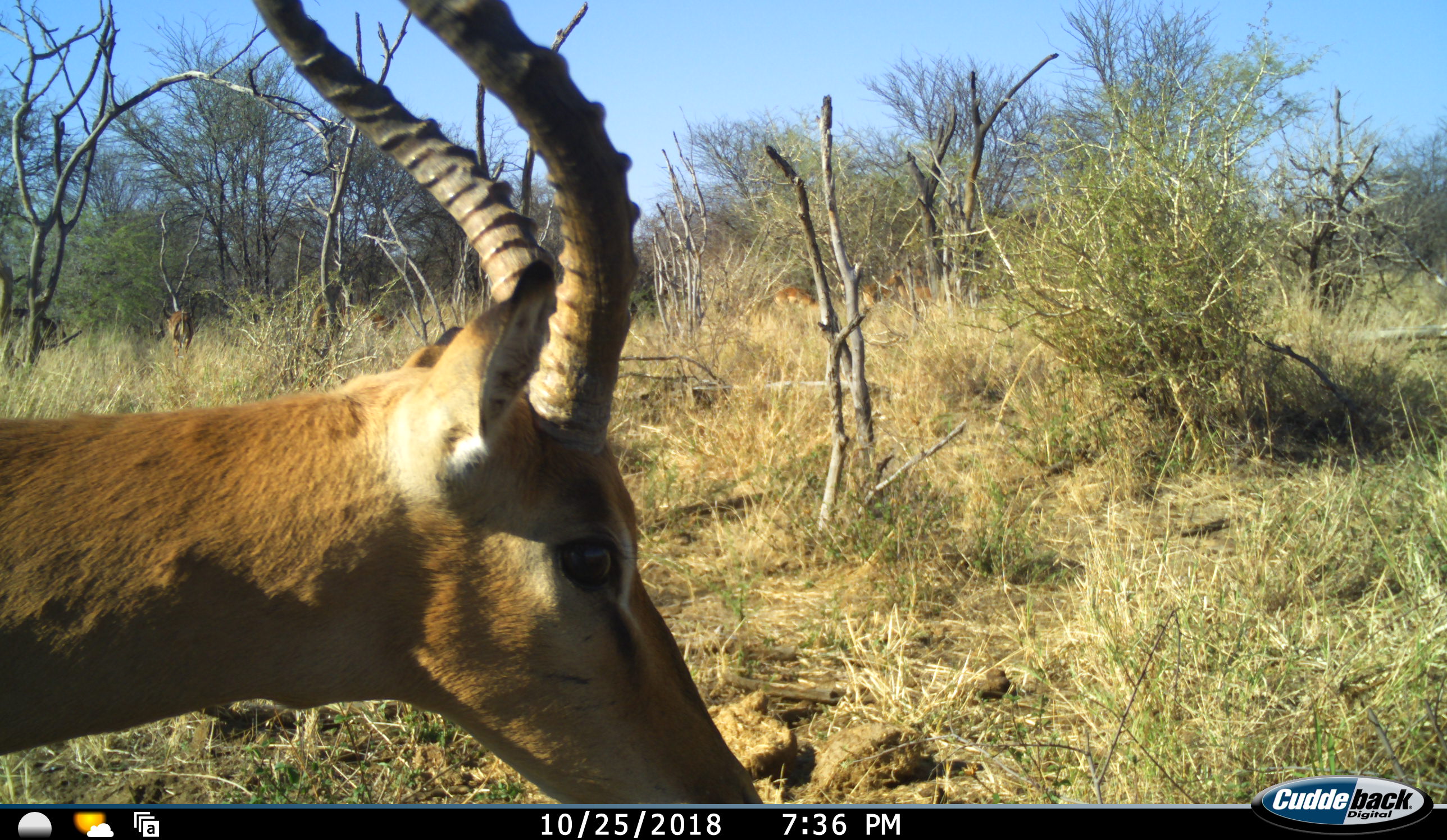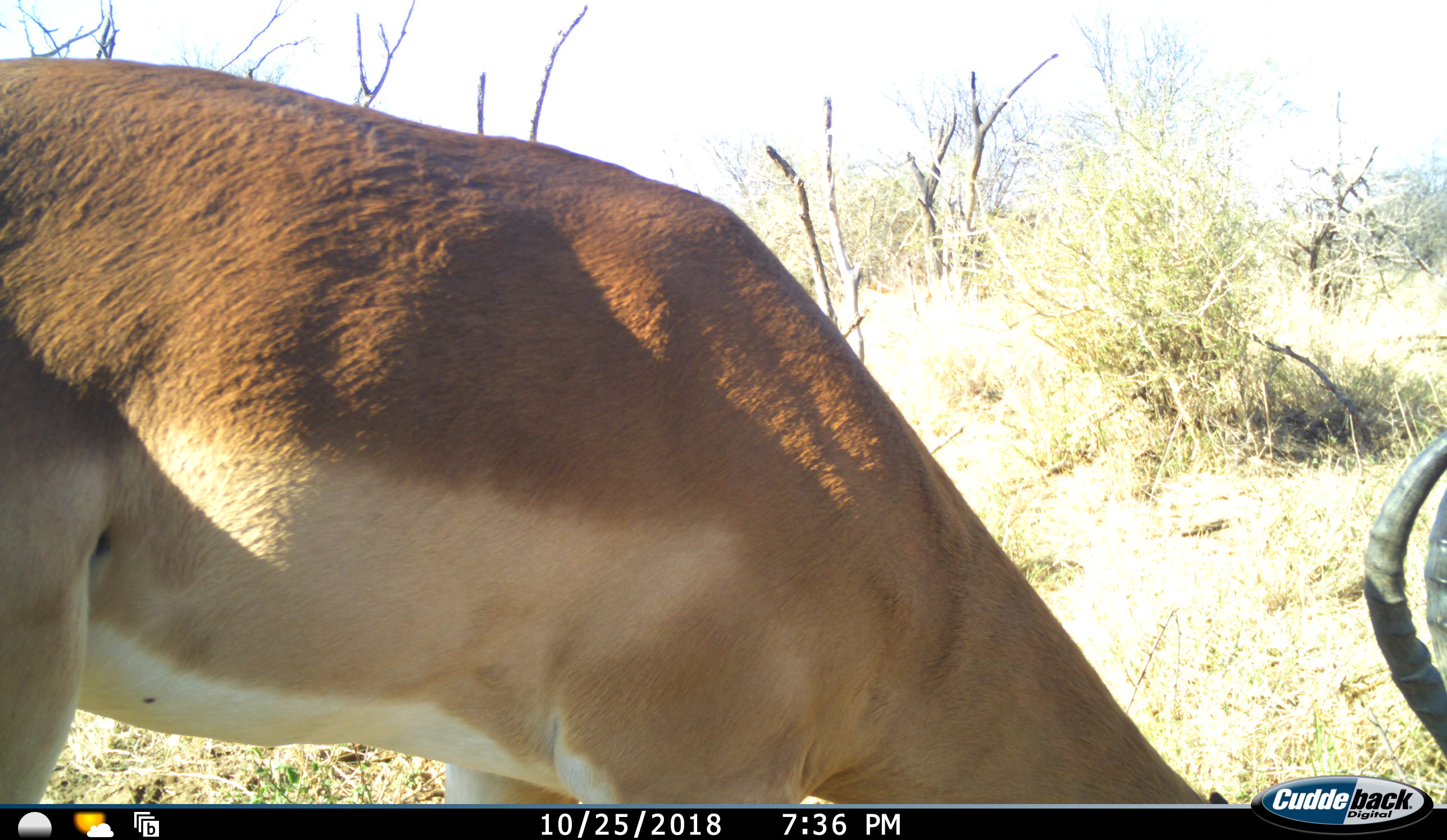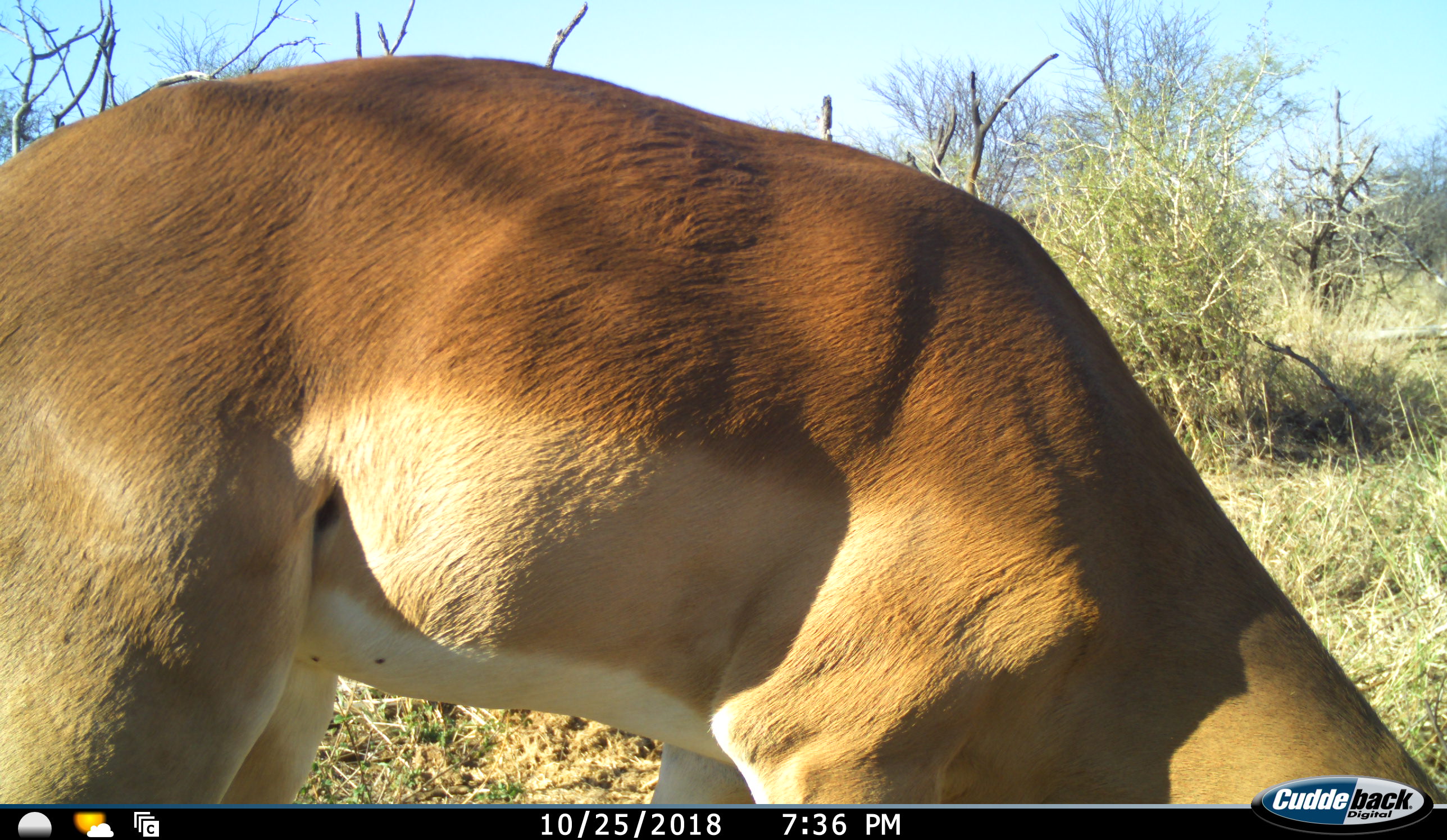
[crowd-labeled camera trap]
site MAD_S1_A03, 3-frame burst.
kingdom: Animalia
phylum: Chordata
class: Mammalia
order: Artiodactyla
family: Bovidae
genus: Aepyceros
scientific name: Aepyceros melampus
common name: impala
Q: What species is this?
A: Impala (Aepyceros melampus).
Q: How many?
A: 3.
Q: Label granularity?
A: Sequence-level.